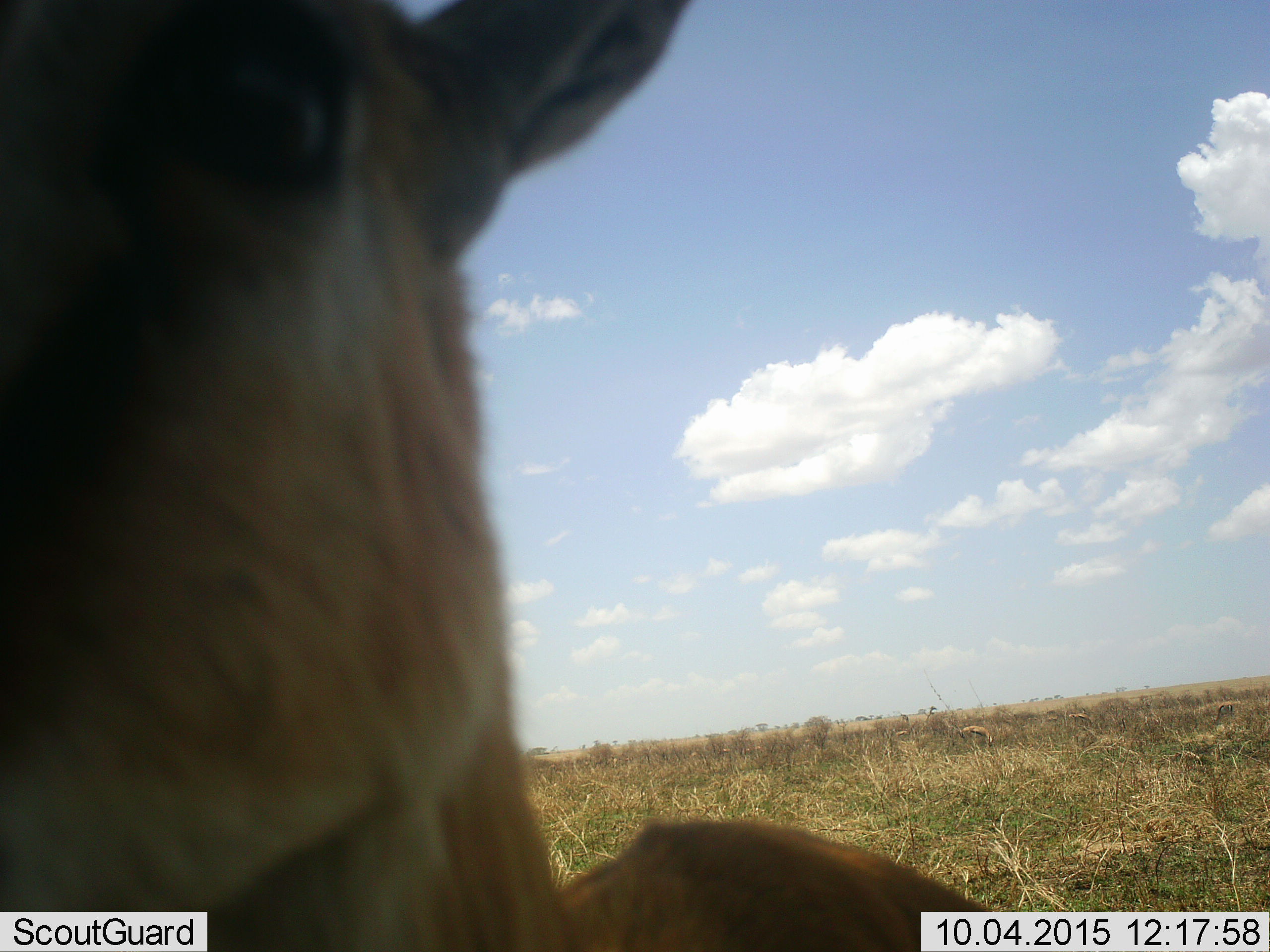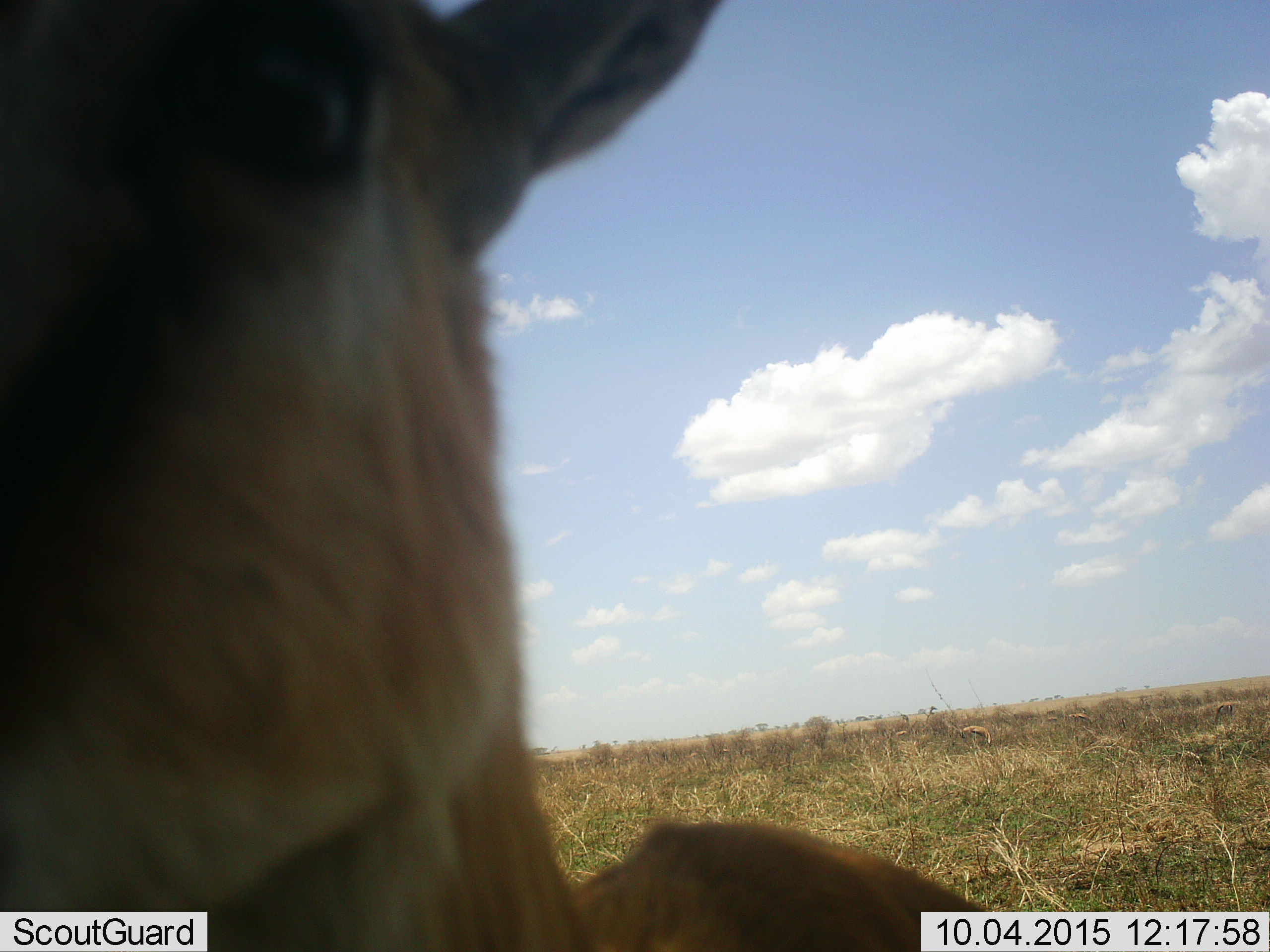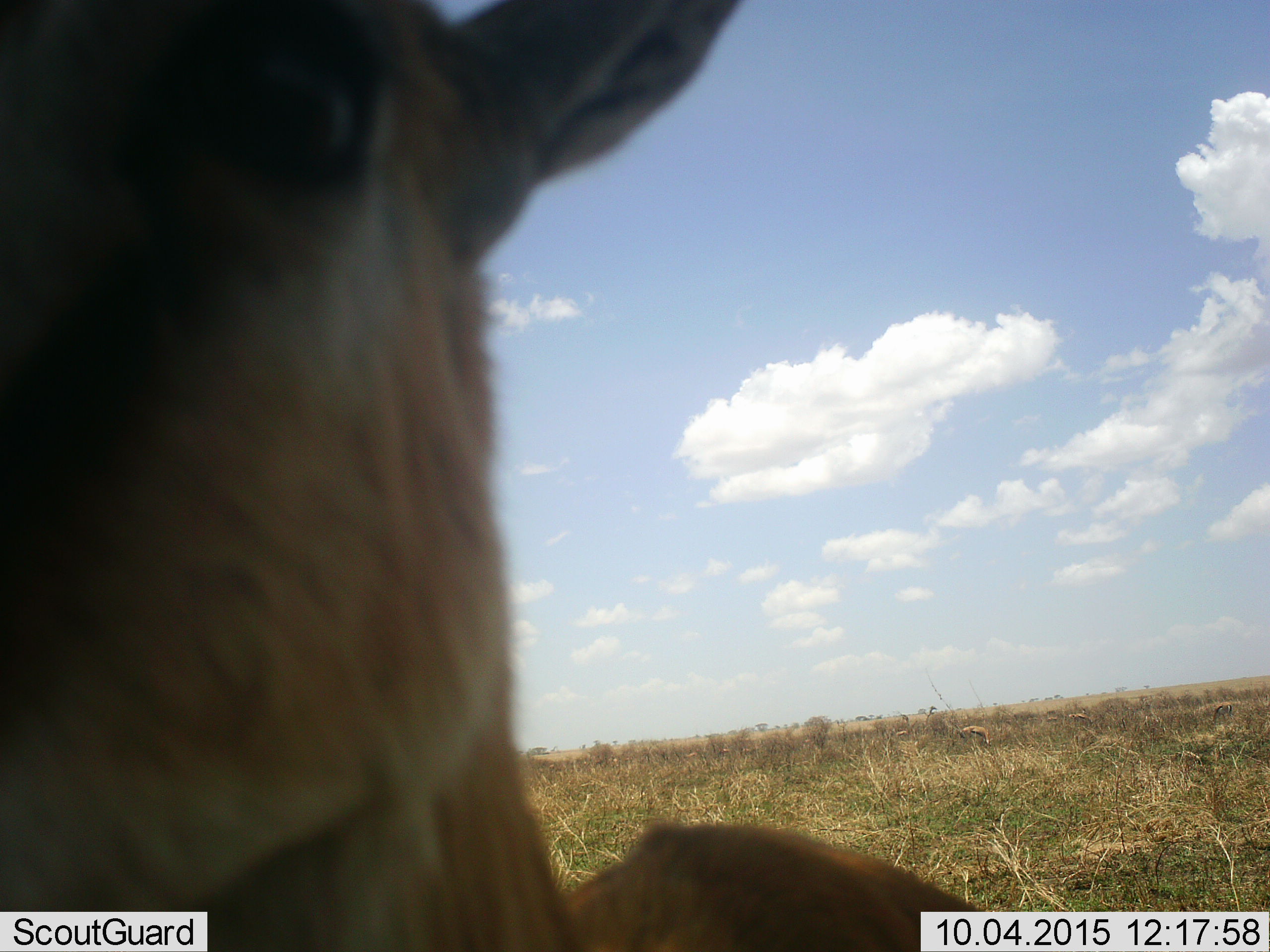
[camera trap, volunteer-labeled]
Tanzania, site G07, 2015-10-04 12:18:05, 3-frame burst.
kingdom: Animalia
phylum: Chordata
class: Mammalia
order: Artiodactyla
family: Bovidae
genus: Eudorcas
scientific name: Eudorcas thomsonii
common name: thomson's gazelle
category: gazellethomsons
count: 2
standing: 100%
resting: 0%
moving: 22%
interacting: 0%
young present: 0%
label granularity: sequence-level